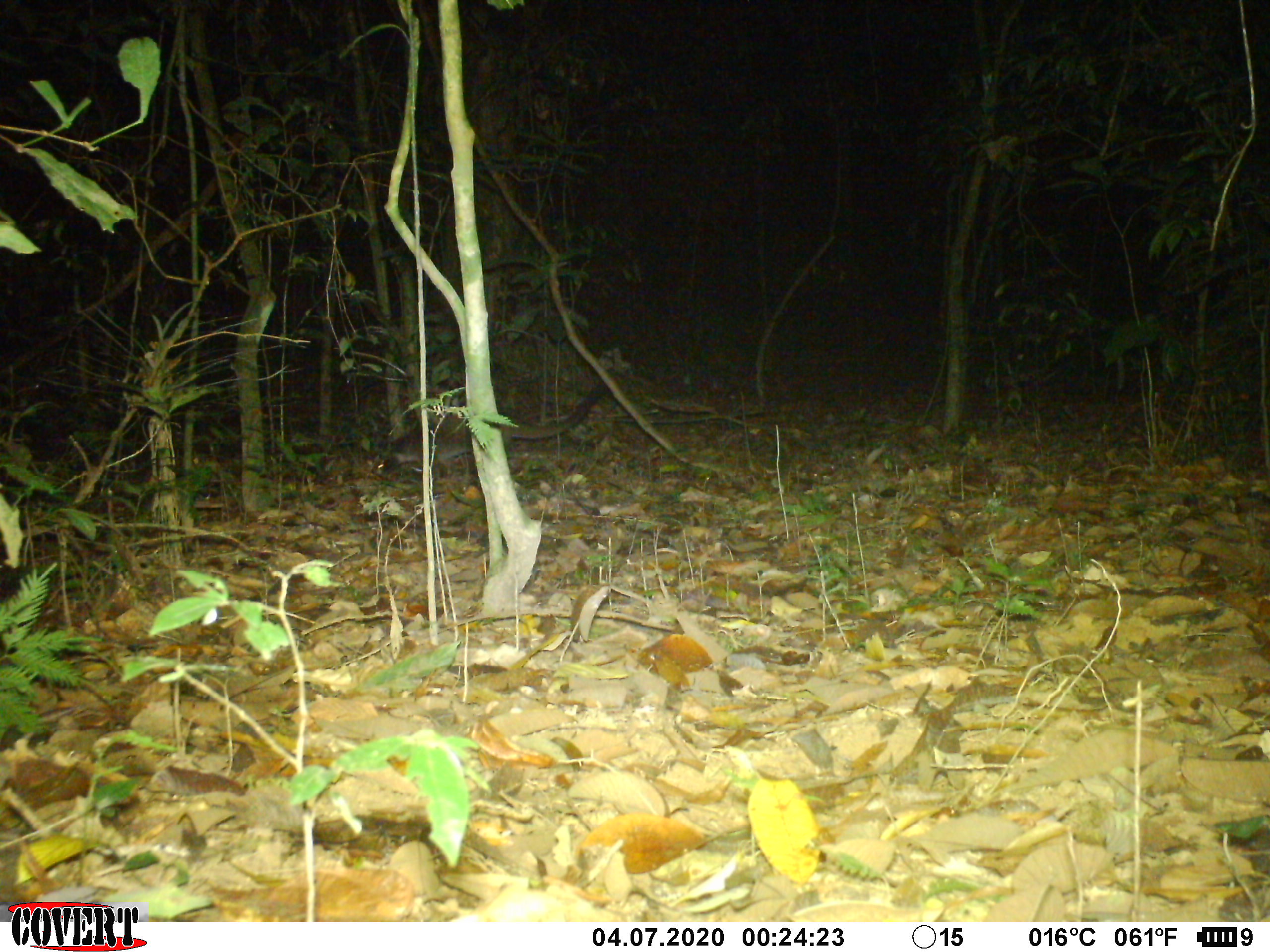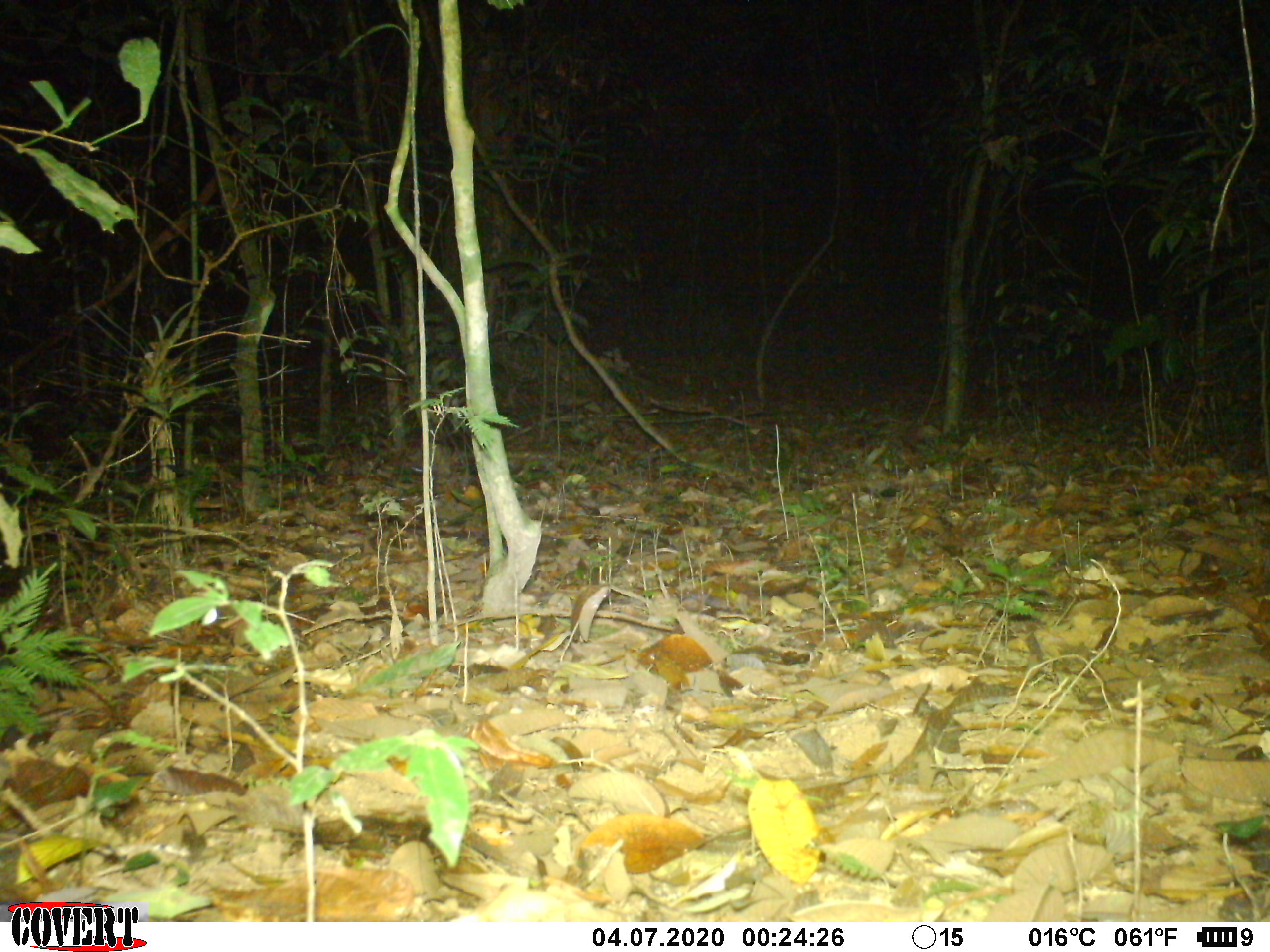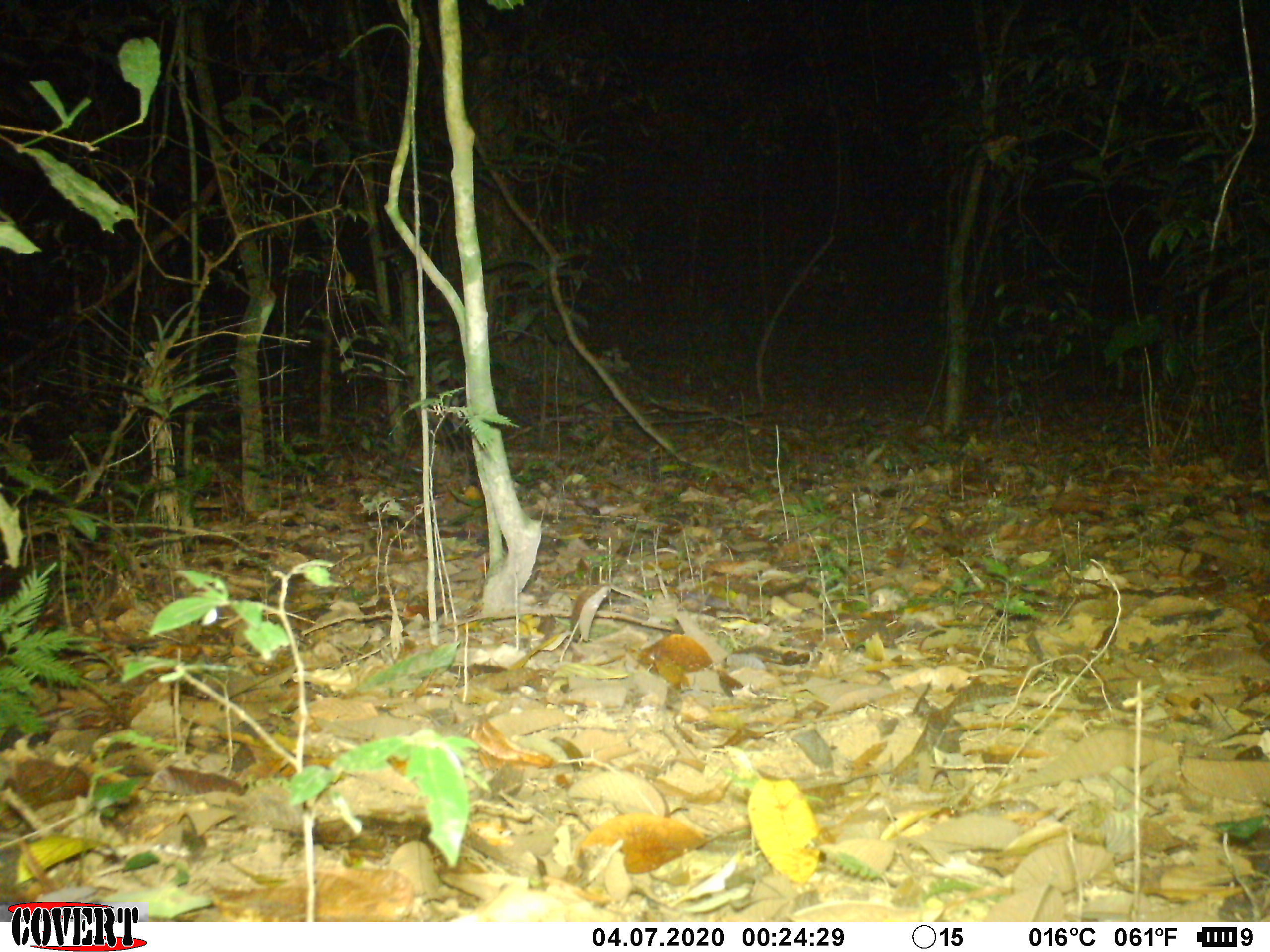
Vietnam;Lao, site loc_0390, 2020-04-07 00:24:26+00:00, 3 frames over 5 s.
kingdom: Animalia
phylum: Chordata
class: Mammalia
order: Carnivora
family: Viverridae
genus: Paguma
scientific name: Paguma larvata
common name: masked palm civet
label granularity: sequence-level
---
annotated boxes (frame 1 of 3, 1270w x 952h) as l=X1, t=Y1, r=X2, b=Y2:
masked palm civet: l=369, t=381, r=607, b=482